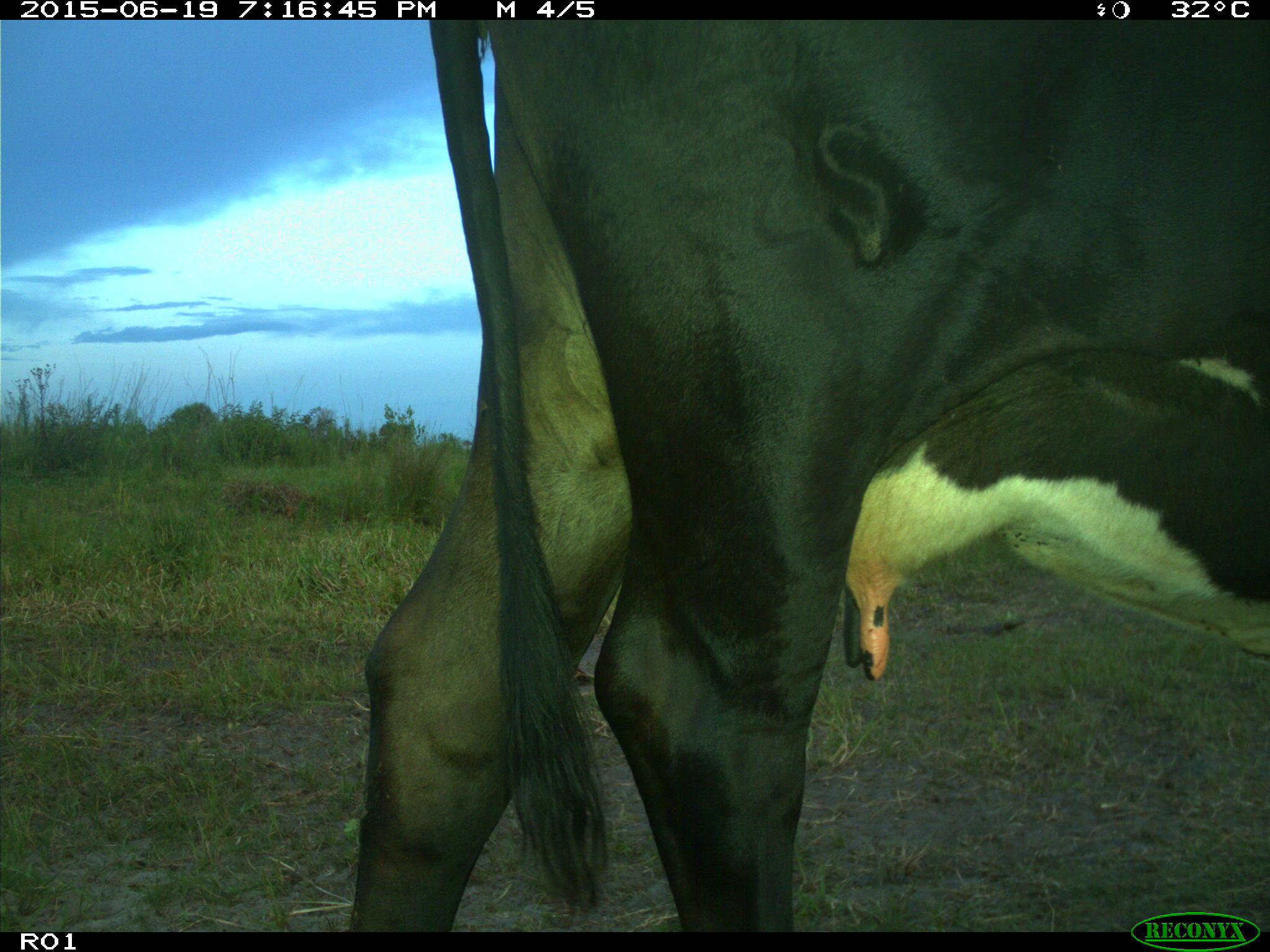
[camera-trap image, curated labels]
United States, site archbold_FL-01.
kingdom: Animalia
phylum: Chordata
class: Mammalia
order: Artiodactyla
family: Bovidae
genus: Bos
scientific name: Bos taurus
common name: domestic cow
Bos taurus (domestic cow).